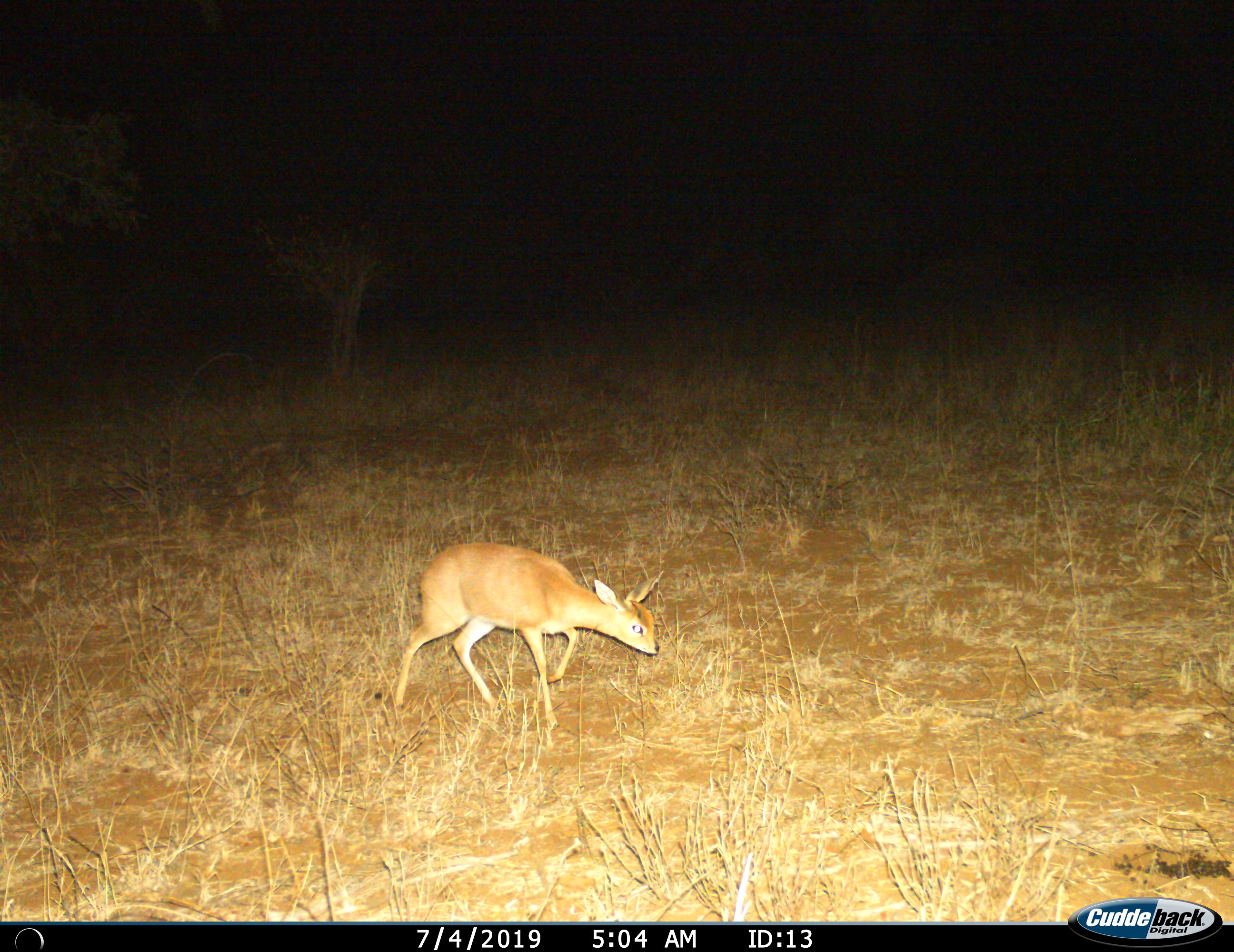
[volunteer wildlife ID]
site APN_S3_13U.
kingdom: Animalia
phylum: Chordata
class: Mammalia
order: Artiodactyla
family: Bovidae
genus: Madoqua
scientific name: Madoqua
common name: dik-dik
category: dikdik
Dikdik (dik-dik) (Madoqua), count 1. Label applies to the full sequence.